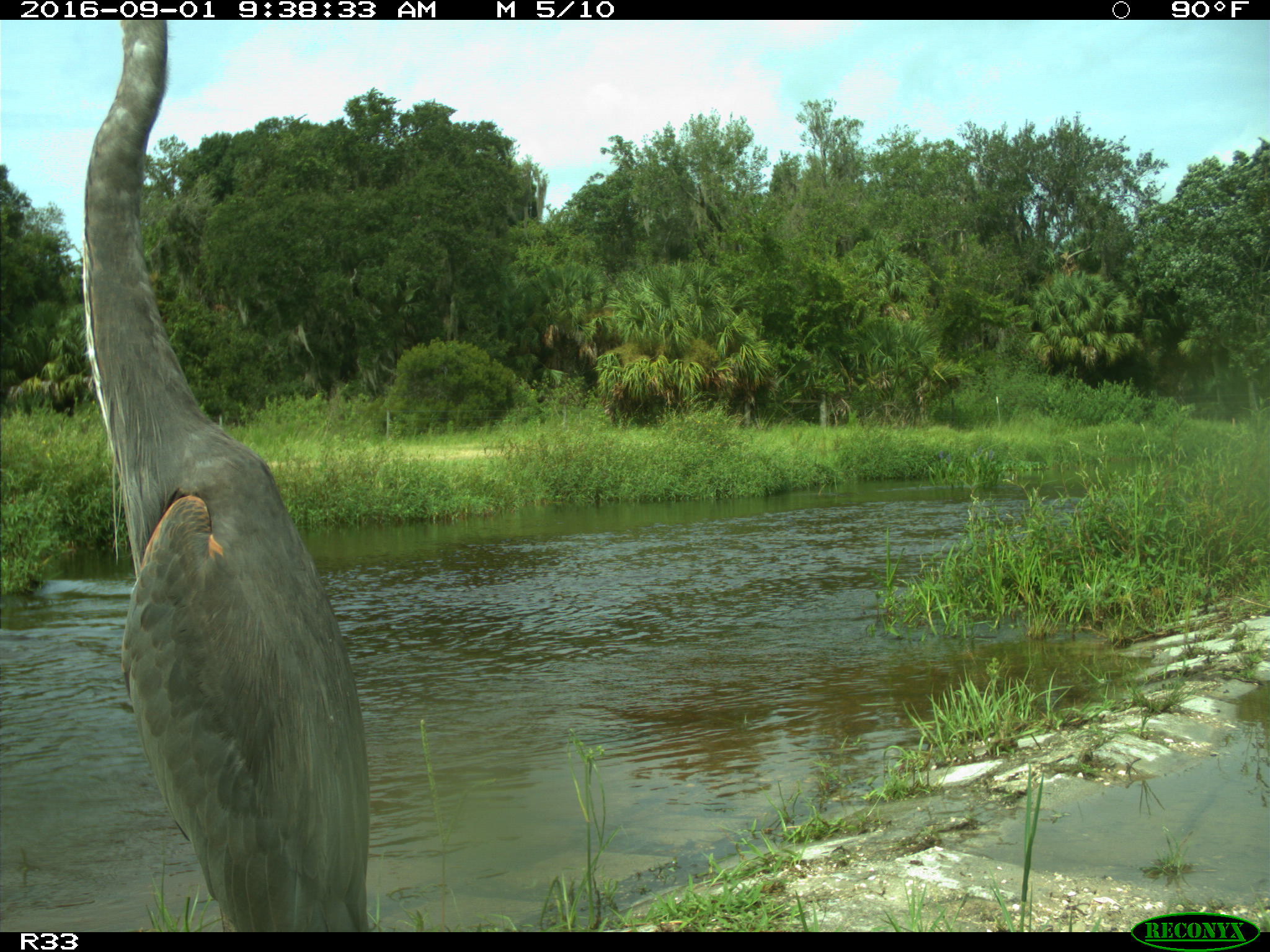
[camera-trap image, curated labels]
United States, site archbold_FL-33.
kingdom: Animalia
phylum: Chordata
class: Aves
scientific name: Aves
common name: birds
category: unidentified bird